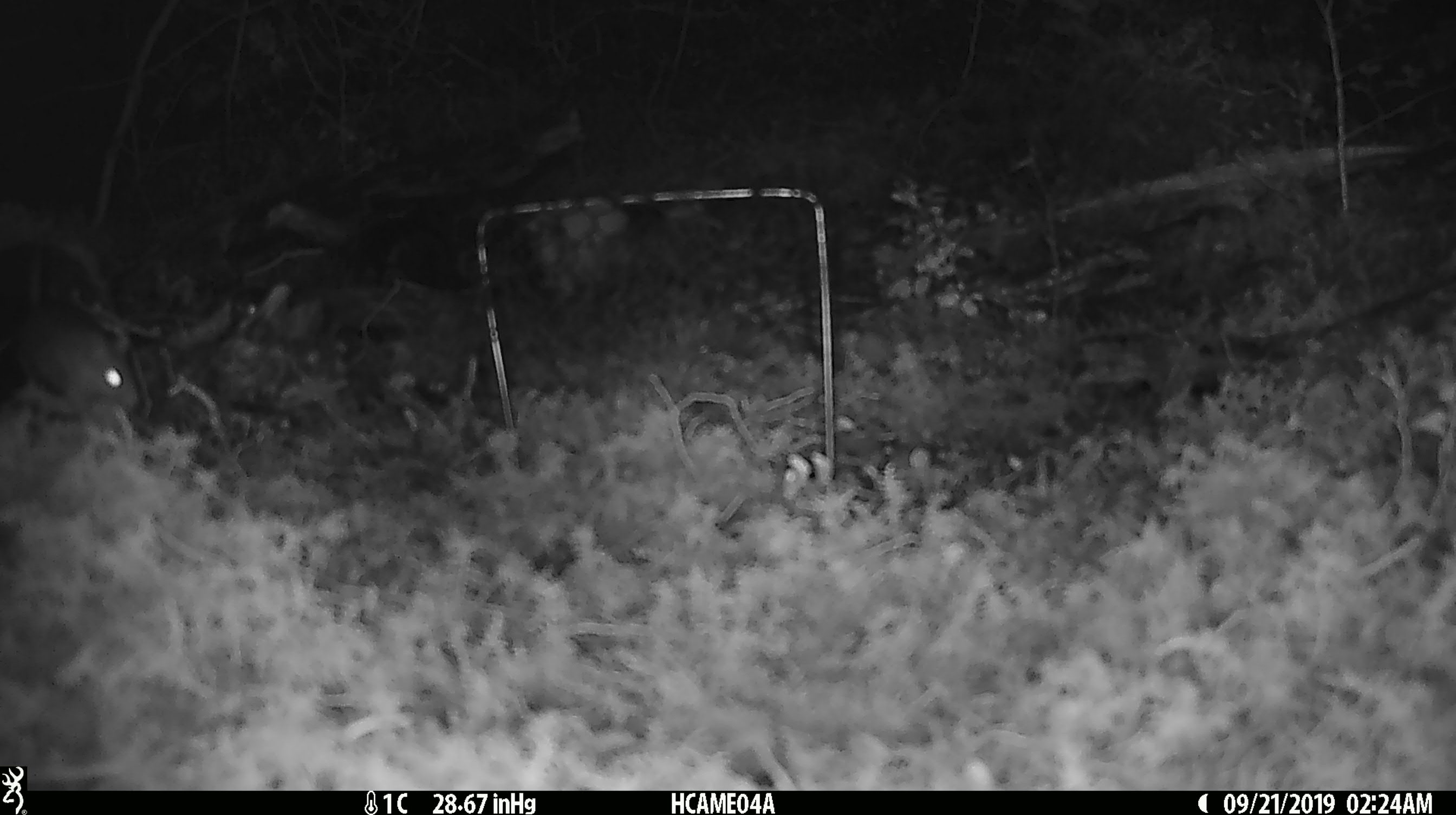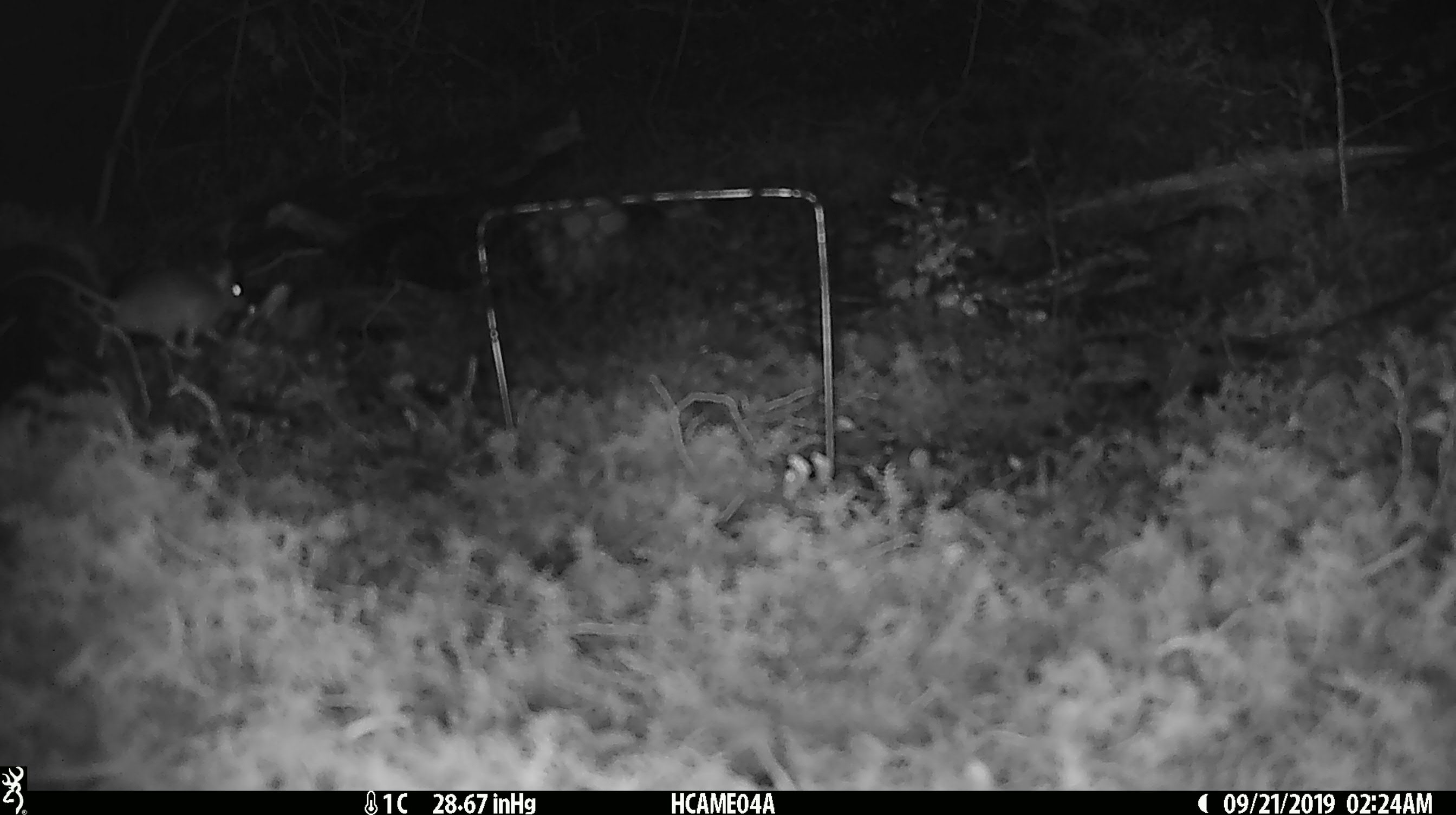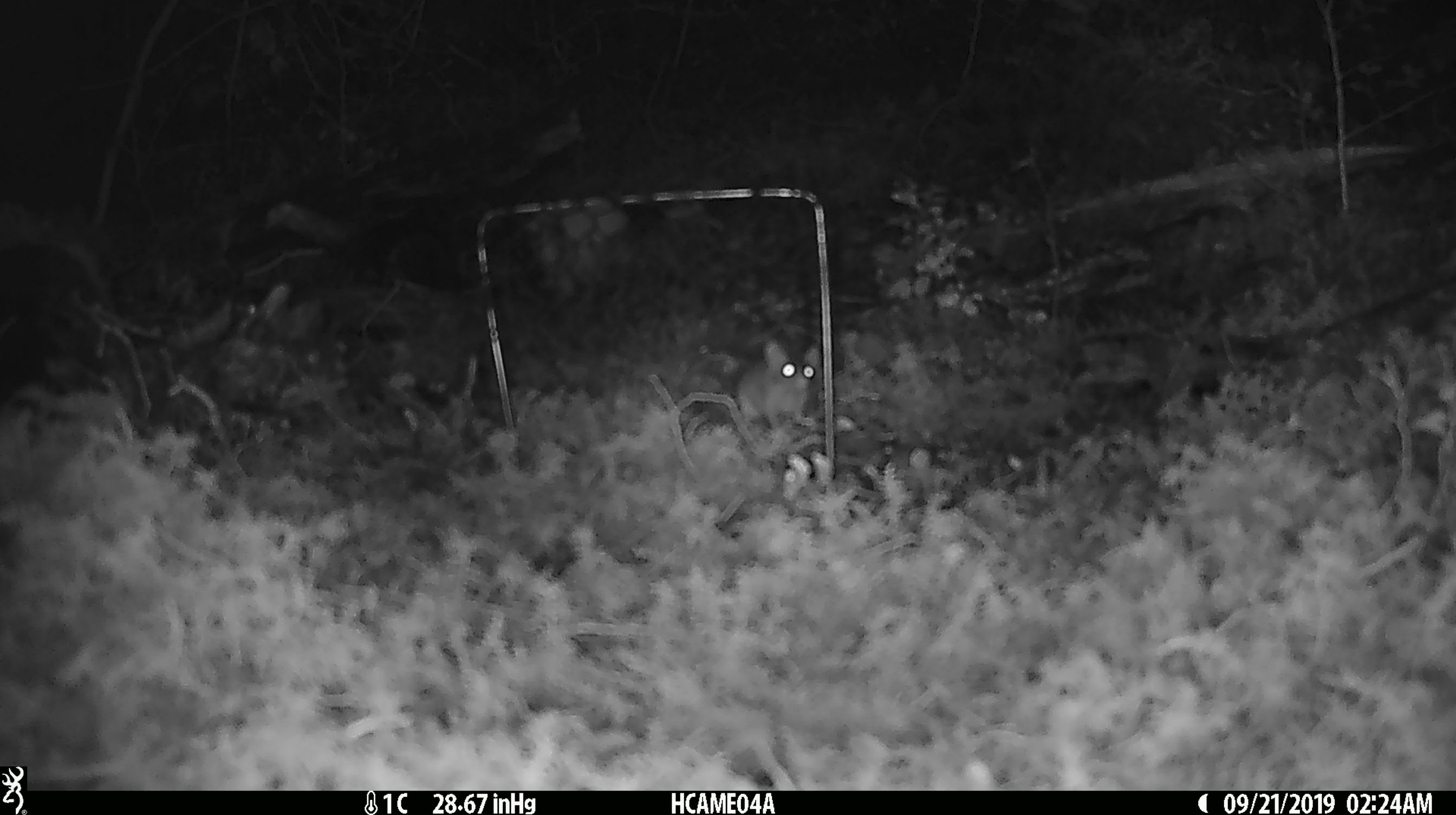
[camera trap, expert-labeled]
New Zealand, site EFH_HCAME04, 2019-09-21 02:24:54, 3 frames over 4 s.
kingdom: Animalia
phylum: Chordata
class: Mammalia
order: Rodentia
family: Muridae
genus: Mus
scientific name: Mus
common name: mouse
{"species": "mouse (Mus)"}